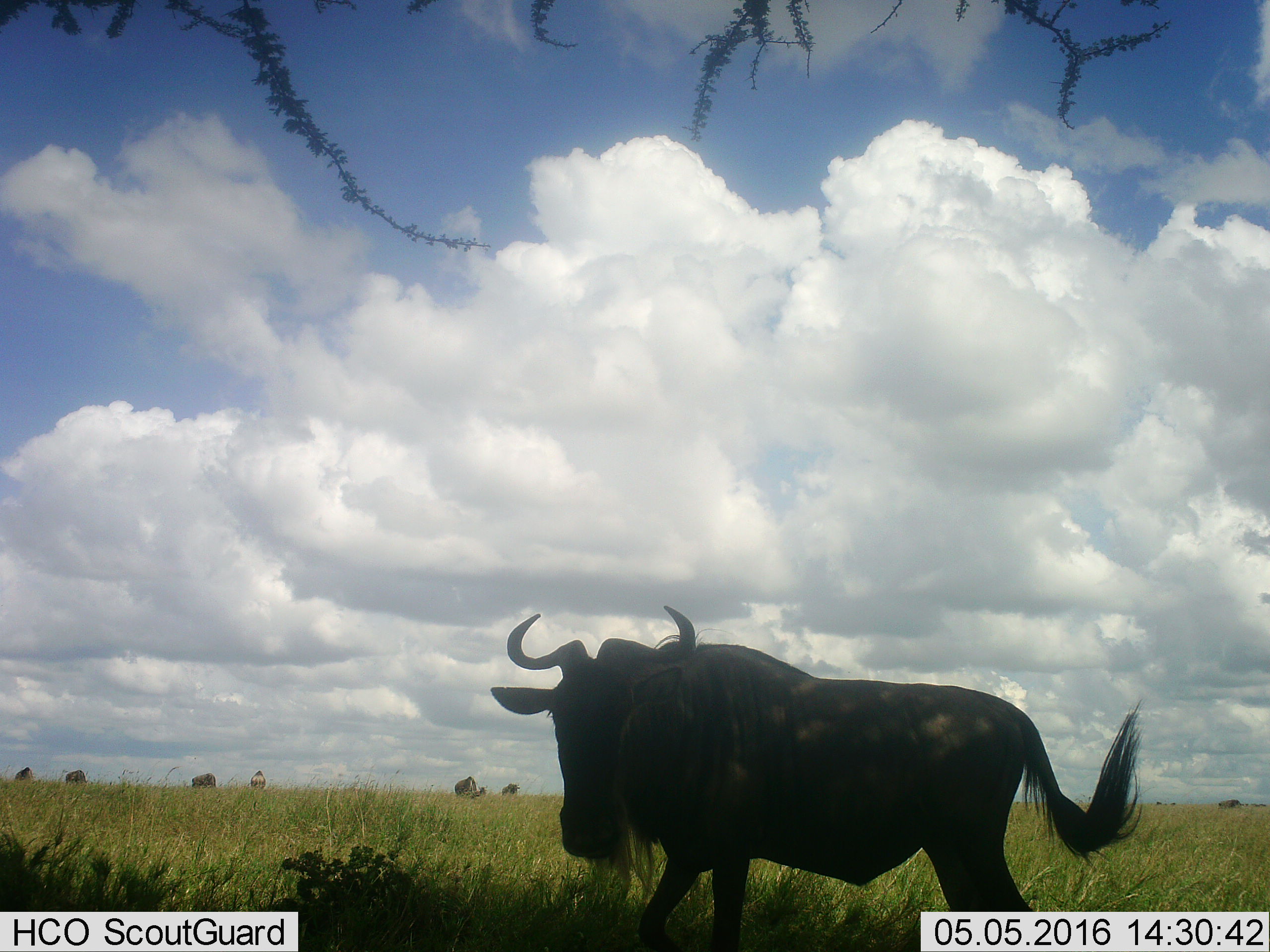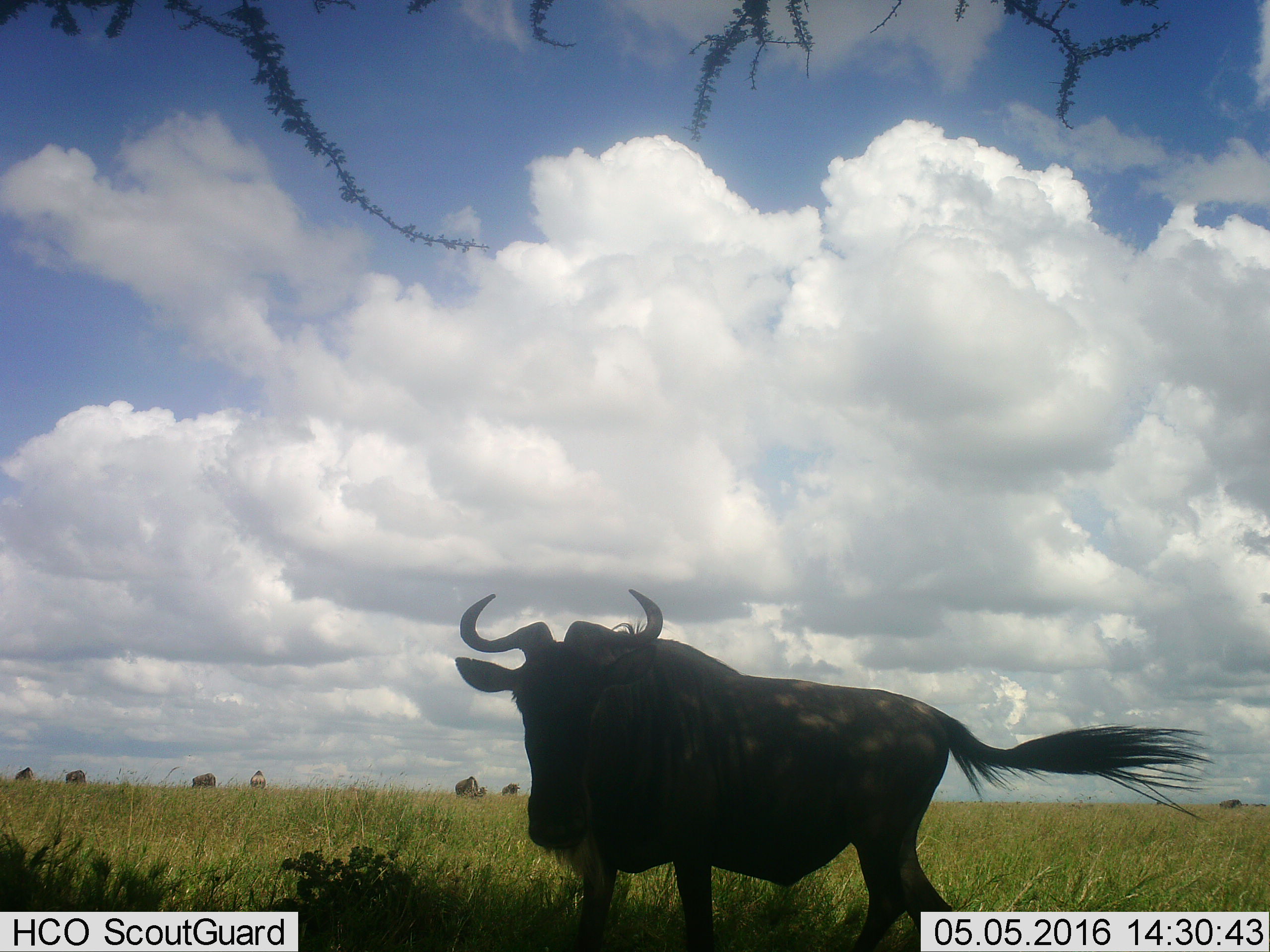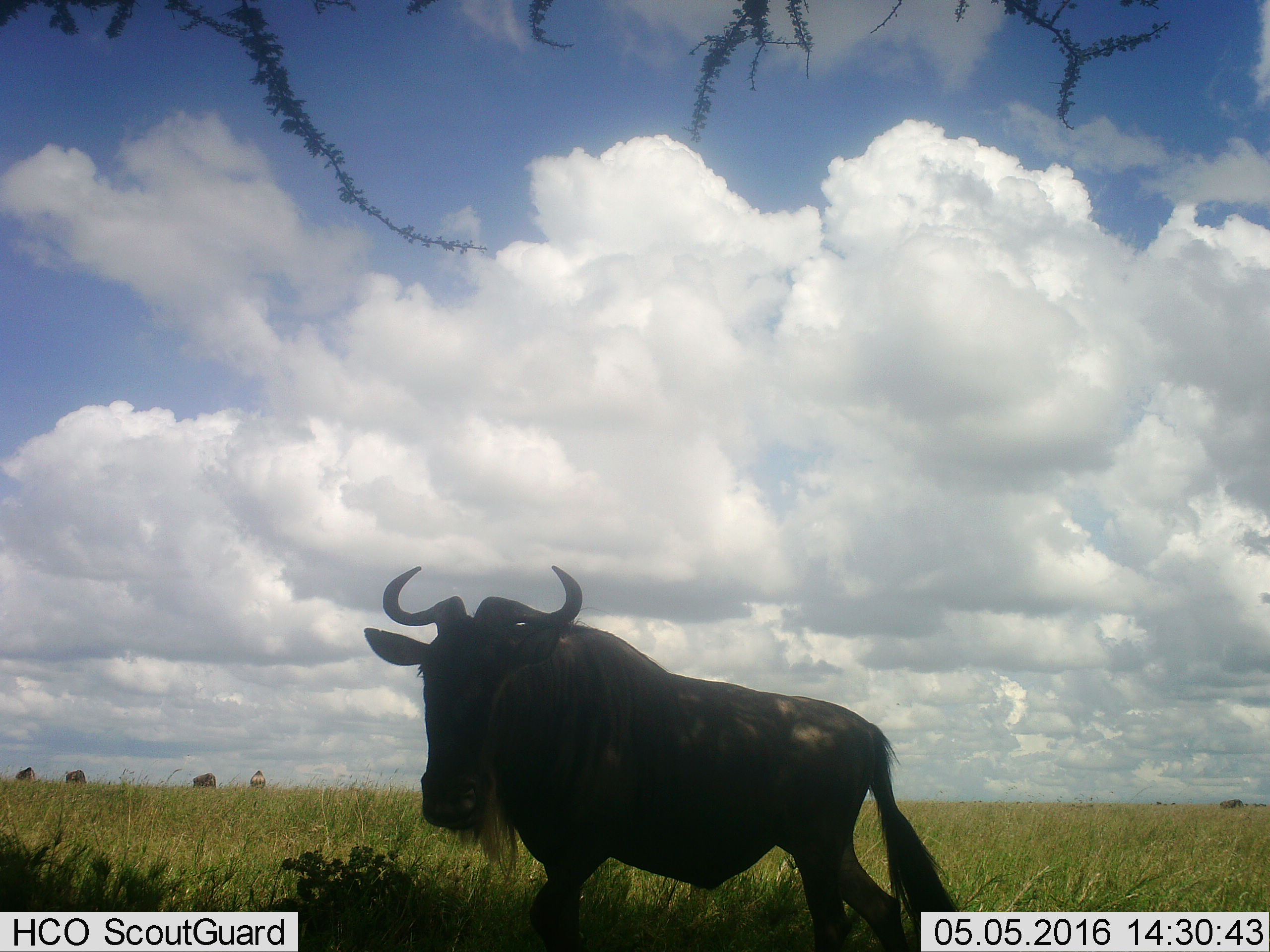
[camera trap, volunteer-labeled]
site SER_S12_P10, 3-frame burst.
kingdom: Animalia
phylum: Chordata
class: Mammalia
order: Artiodactyla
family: Bovidae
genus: Connochaetes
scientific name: Connochaetes taurinus taurinus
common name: blue wildebeest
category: wildebeestblue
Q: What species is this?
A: Wildebeestblue (blue wildebeest) (Connochaetes taurinus taurinus).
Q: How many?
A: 11-50.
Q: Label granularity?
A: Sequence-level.